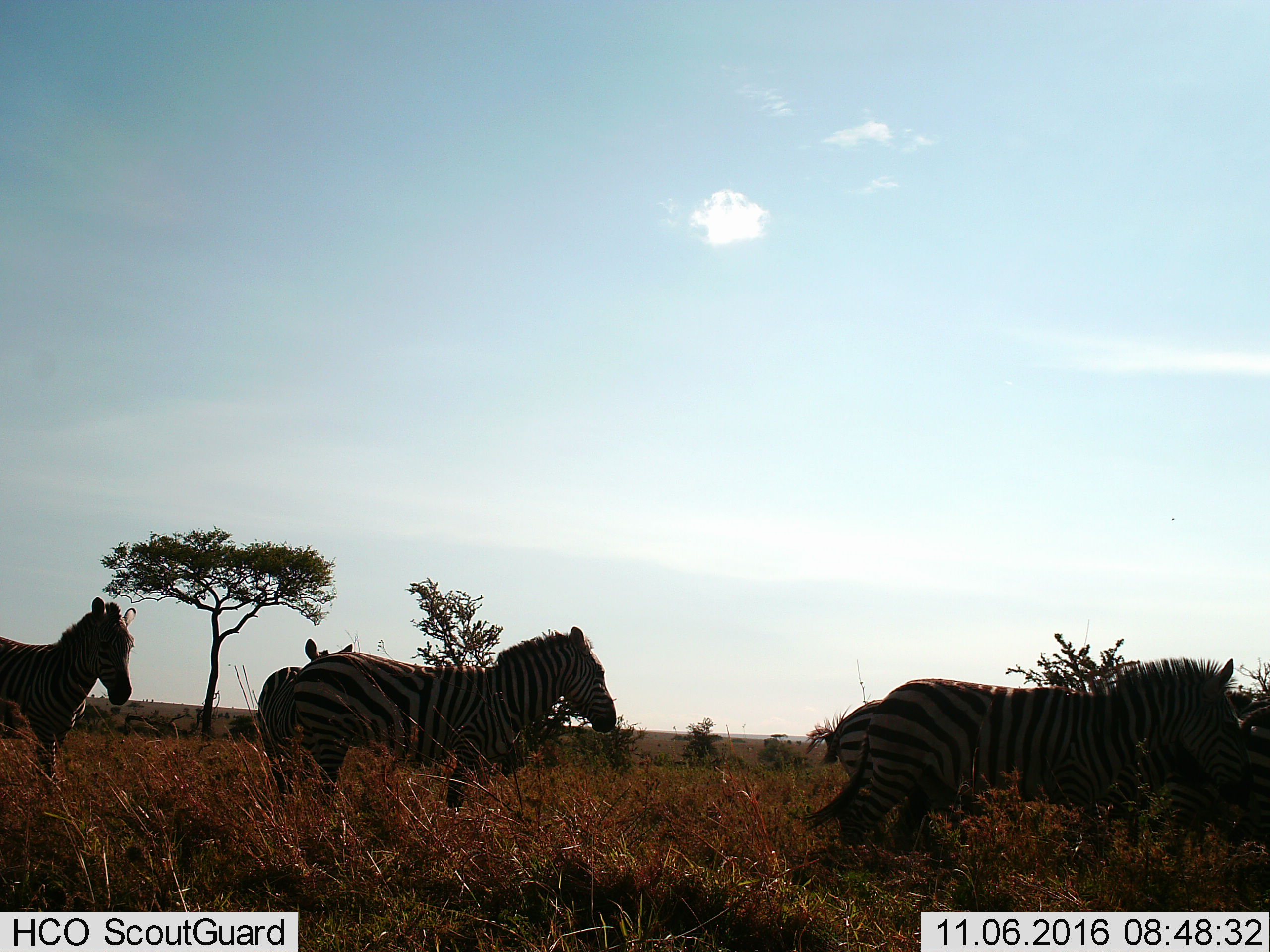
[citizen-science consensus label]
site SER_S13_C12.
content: unidentified animal